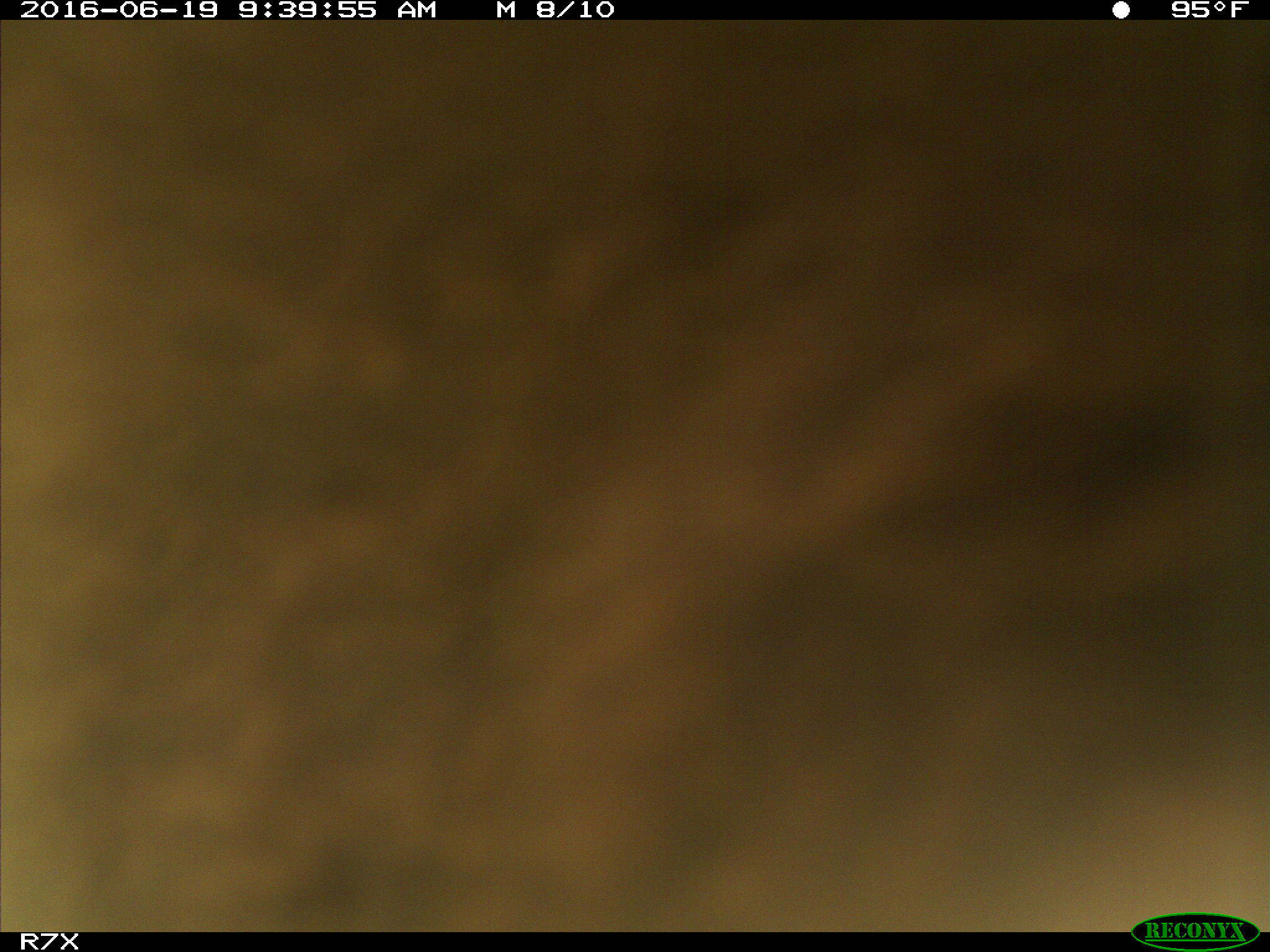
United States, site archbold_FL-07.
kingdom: Animalia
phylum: Chordata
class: Mammalia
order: Artiodactyla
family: Bovidae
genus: Bos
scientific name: Bos taurus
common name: domestic cow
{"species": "Bos taurus (domestic cow)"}